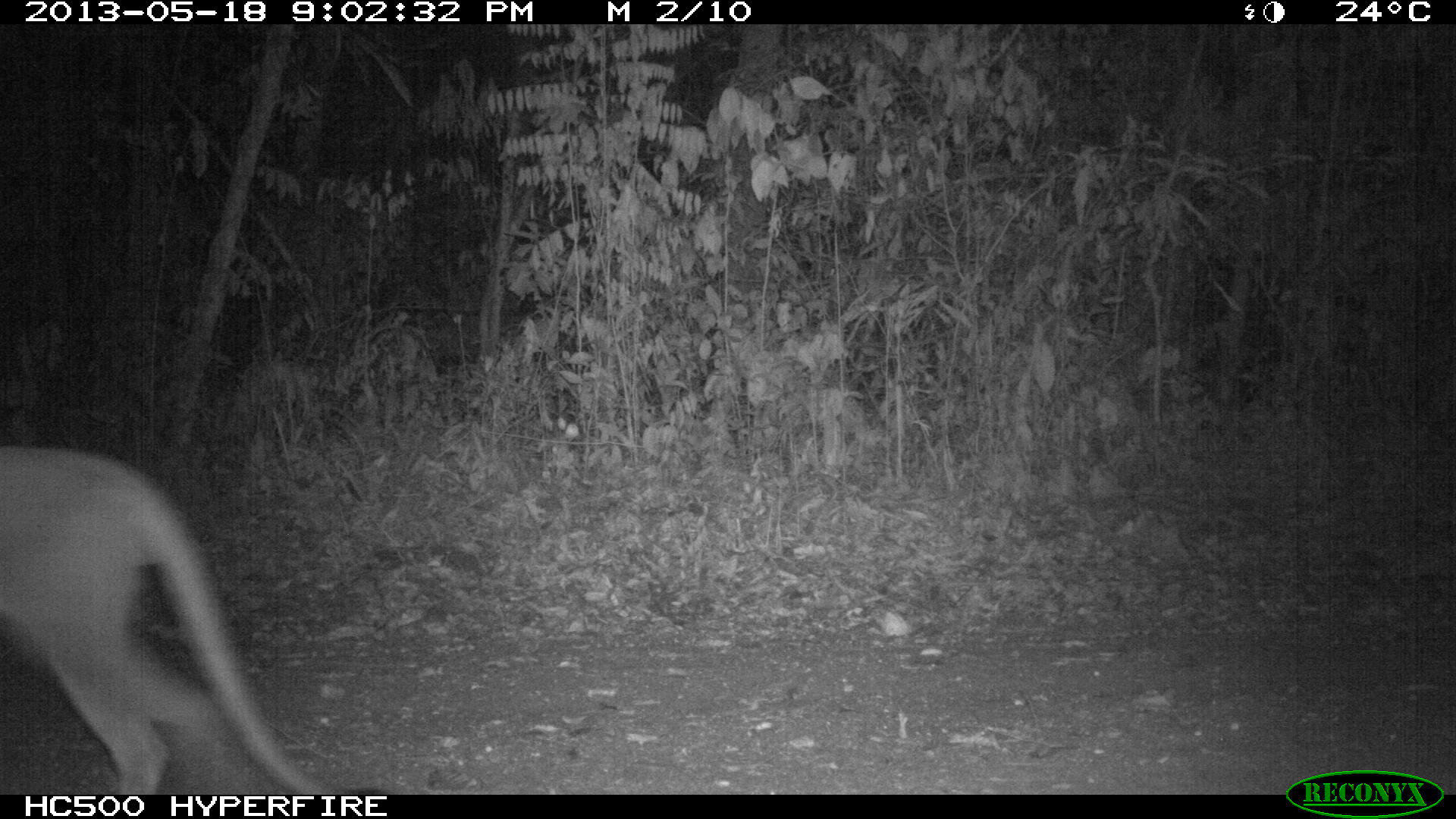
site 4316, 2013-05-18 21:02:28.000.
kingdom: Animalia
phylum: Chordata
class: Mammalia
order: Carnivora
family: Felidae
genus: Puma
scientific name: Puma concolor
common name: mountain lion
Puma concolor (mountain lion), count 1.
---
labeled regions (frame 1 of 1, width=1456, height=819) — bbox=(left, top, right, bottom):
puma concolor: bbox=(0, 442, 318, 794)